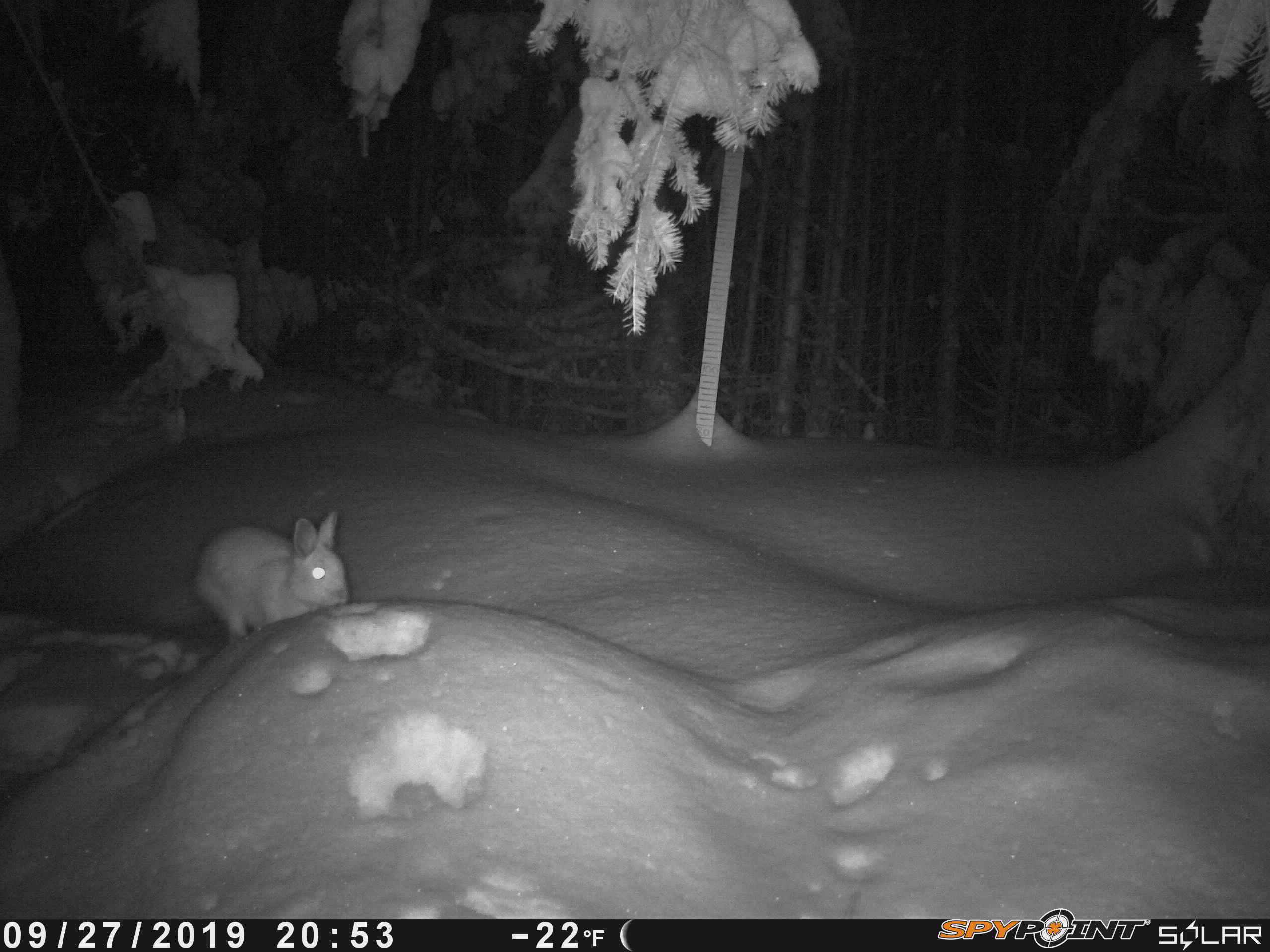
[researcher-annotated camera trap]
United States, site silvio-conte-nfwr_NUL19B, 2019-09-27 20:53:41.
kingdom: Animalia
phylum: Chordata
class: Mammalia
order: Lagomorpha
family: Leporidae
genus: Lepus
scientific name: Lepus americanus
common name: snowshoe hare